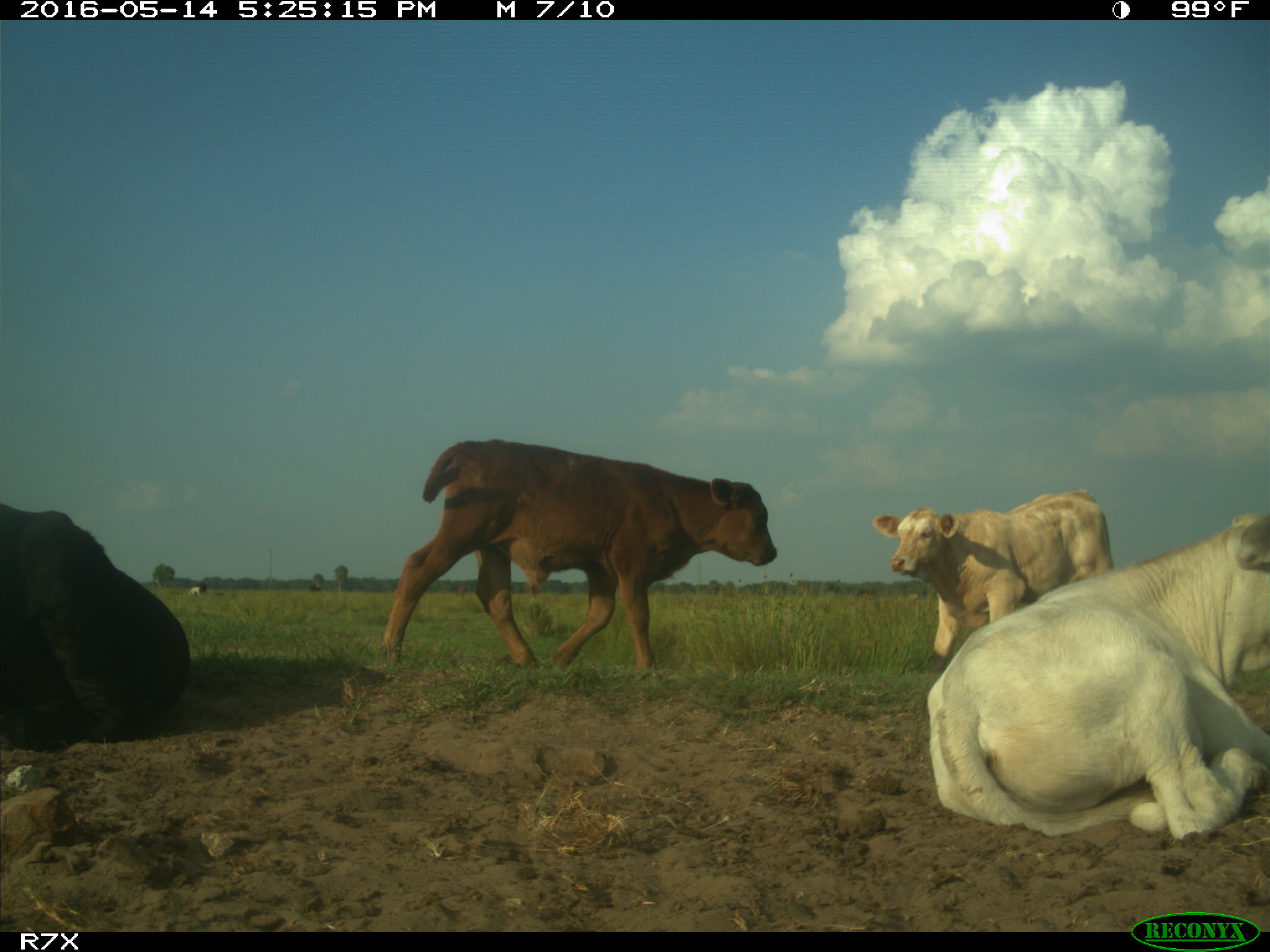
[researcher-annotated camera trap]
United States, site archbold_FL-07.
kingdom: Animalia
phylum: Chordata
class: Mammalia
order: Artiodactyla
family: Bovidae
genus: Bos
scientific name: Bos taurus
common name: domestic cow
Bos taurus (domestic cow).